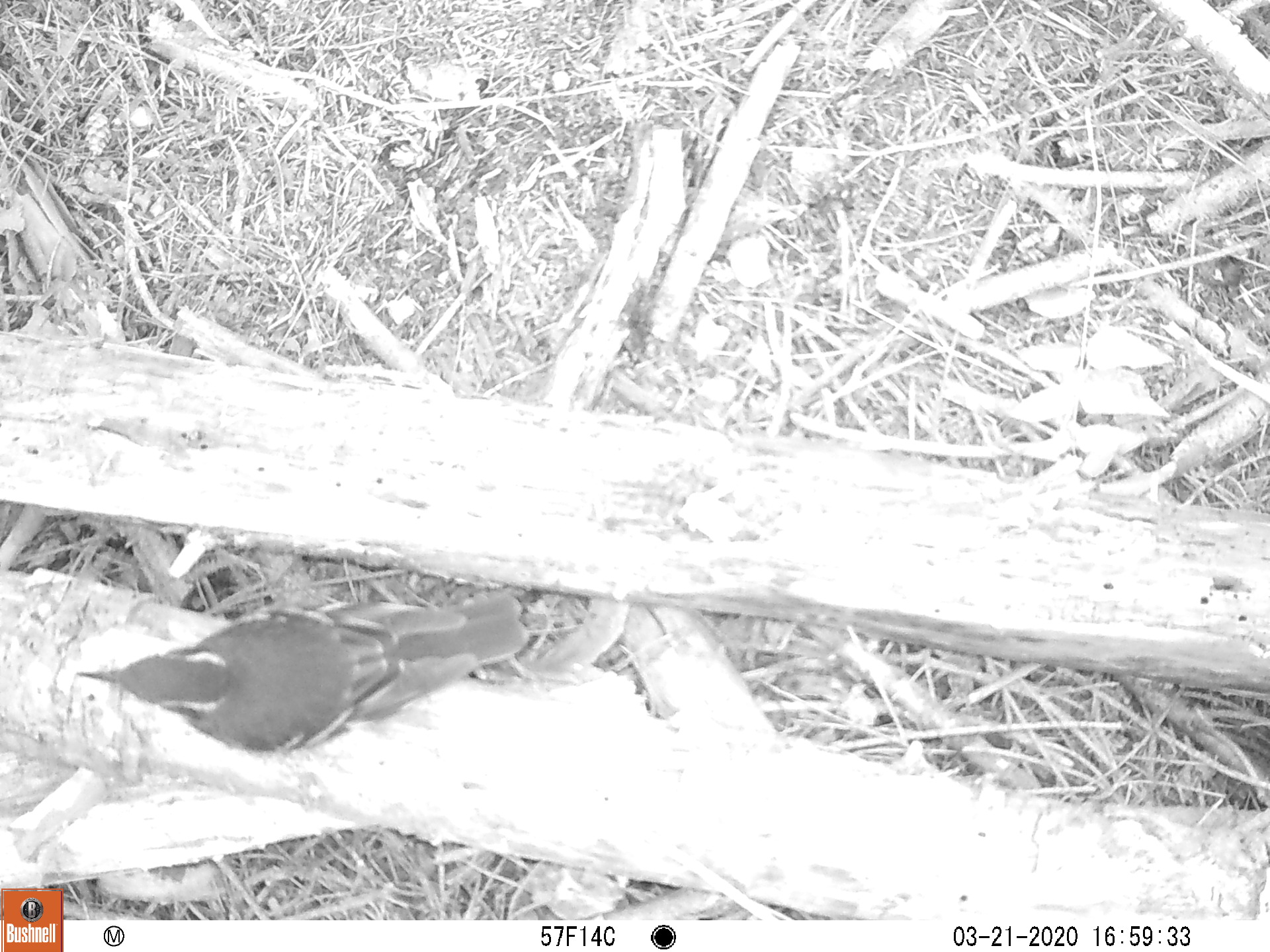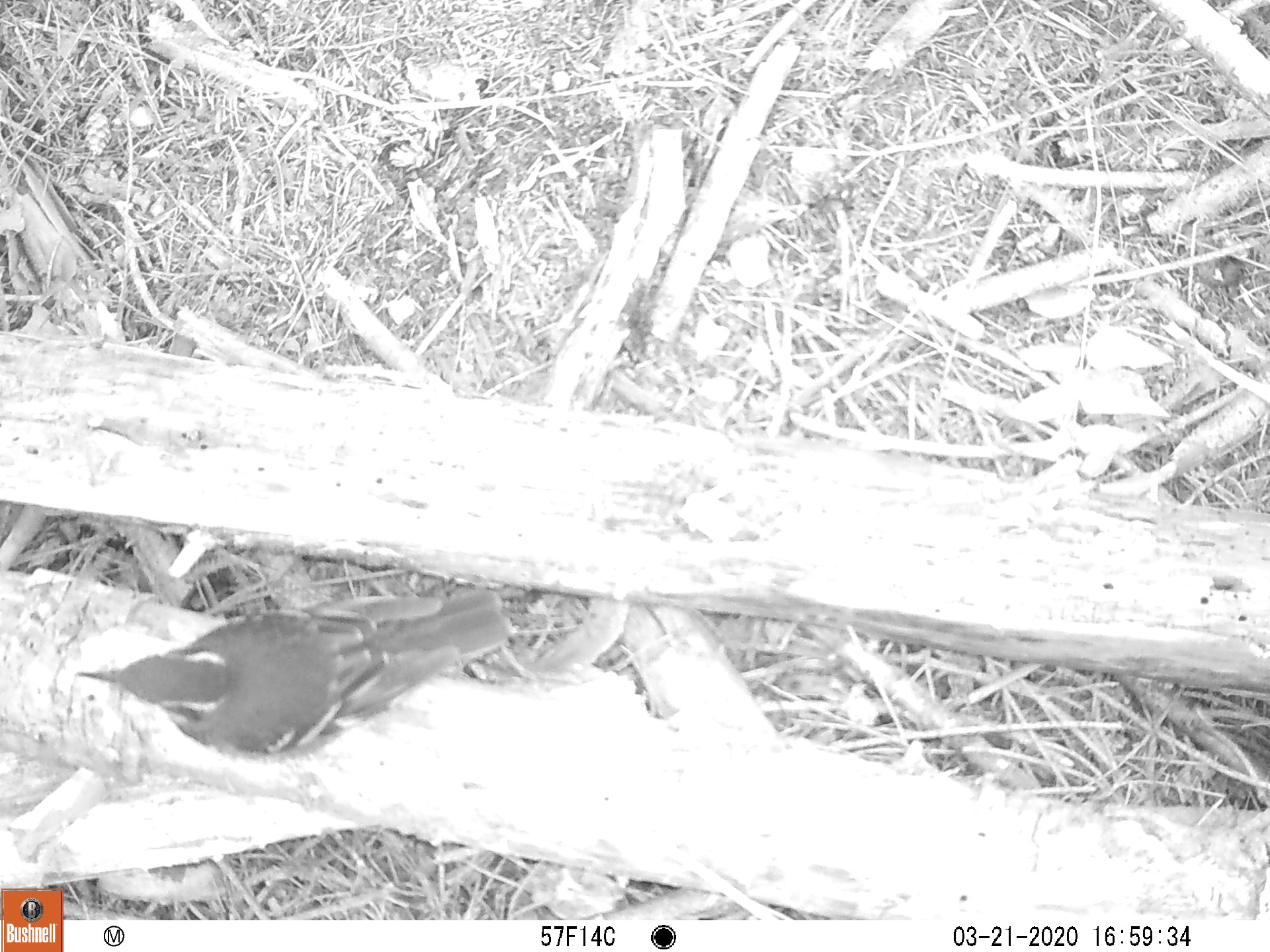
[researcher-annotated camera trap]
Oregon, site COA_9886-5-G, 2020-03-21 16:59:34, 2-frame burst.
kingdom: Animalia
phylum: Chordata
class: Aves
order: Passeriformes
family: Turdidae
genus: Ixoreus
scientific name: Ixoreus naevius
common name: varied thrush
Varied thrush (Ixoreus naevius).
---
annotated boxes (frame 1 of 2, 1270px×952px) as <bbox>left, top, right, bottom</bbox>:
varied thrush: <bbox>73, 599, 530, 756</bbox>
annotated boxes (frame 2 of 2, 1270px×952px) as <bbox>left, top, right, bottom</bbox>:
varied thrush: <bbox>76, 593, 512, 766</bbox>